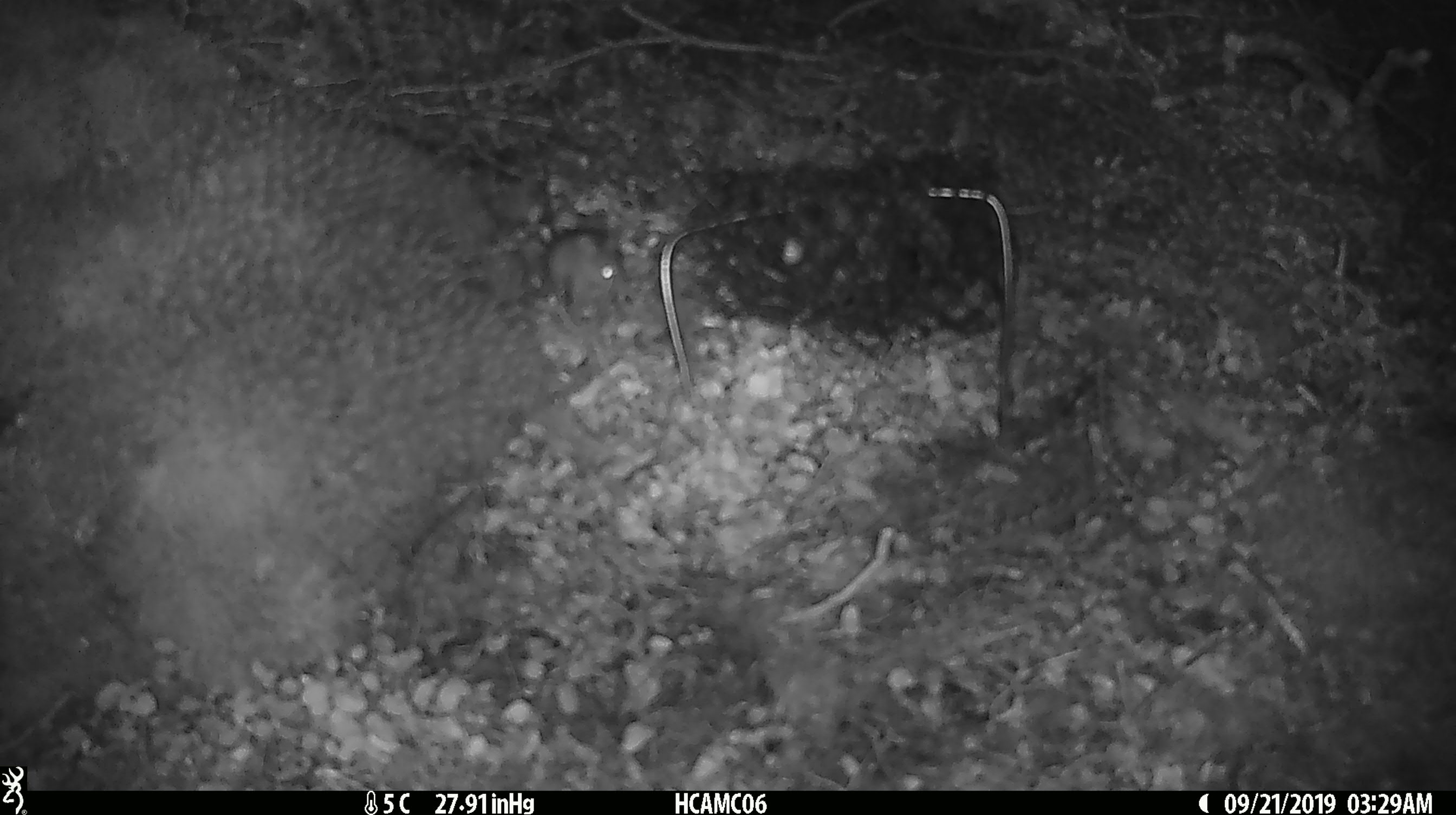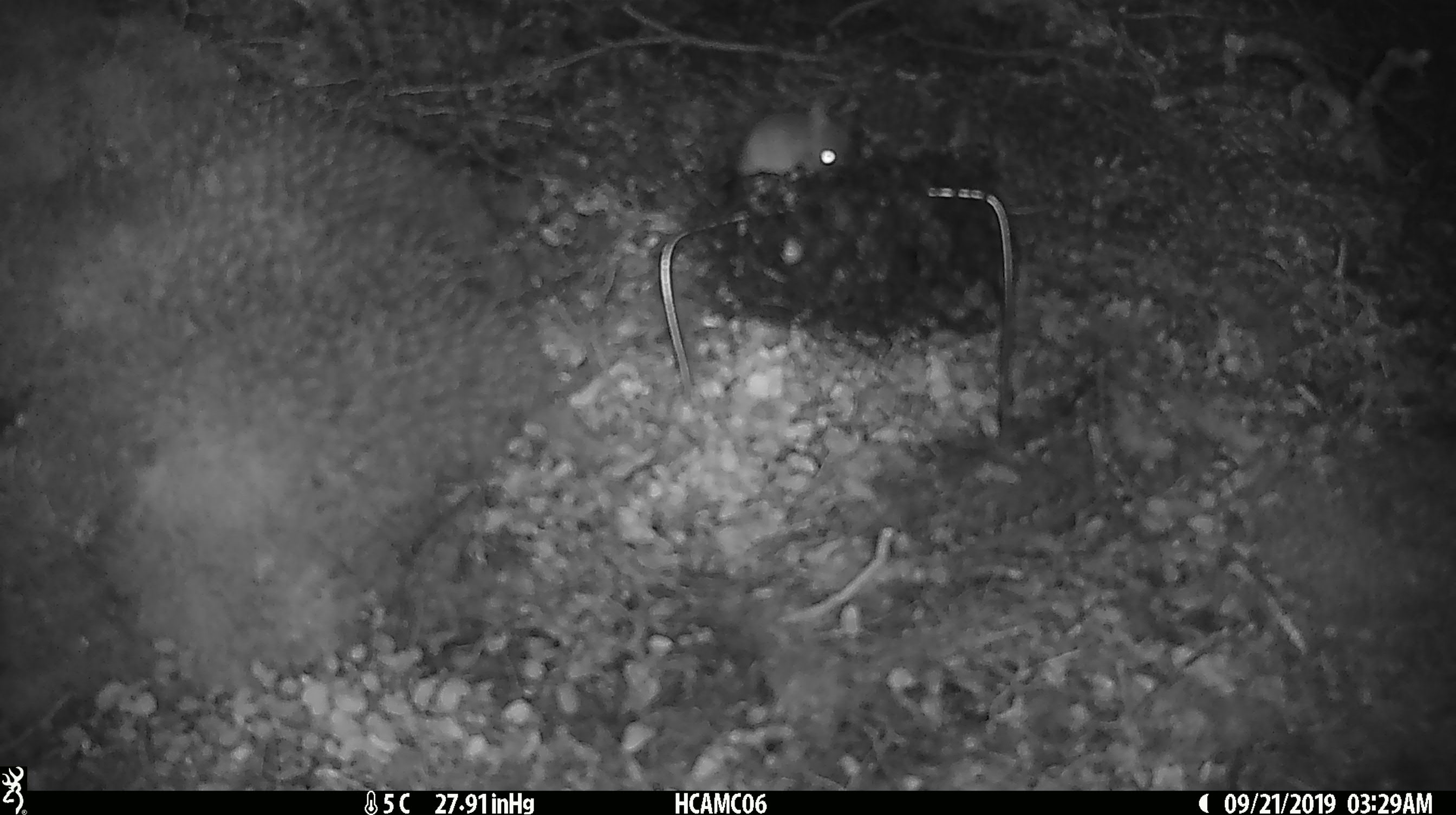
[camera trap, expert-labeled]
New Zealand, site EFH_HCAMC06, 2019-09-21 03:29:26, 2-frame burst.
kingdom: Animalia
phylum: Chordata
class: Mammalia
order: Rodentia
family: Muridae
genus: Mus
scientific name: Mus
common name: mouse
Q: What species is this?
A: Mouse (Mus).